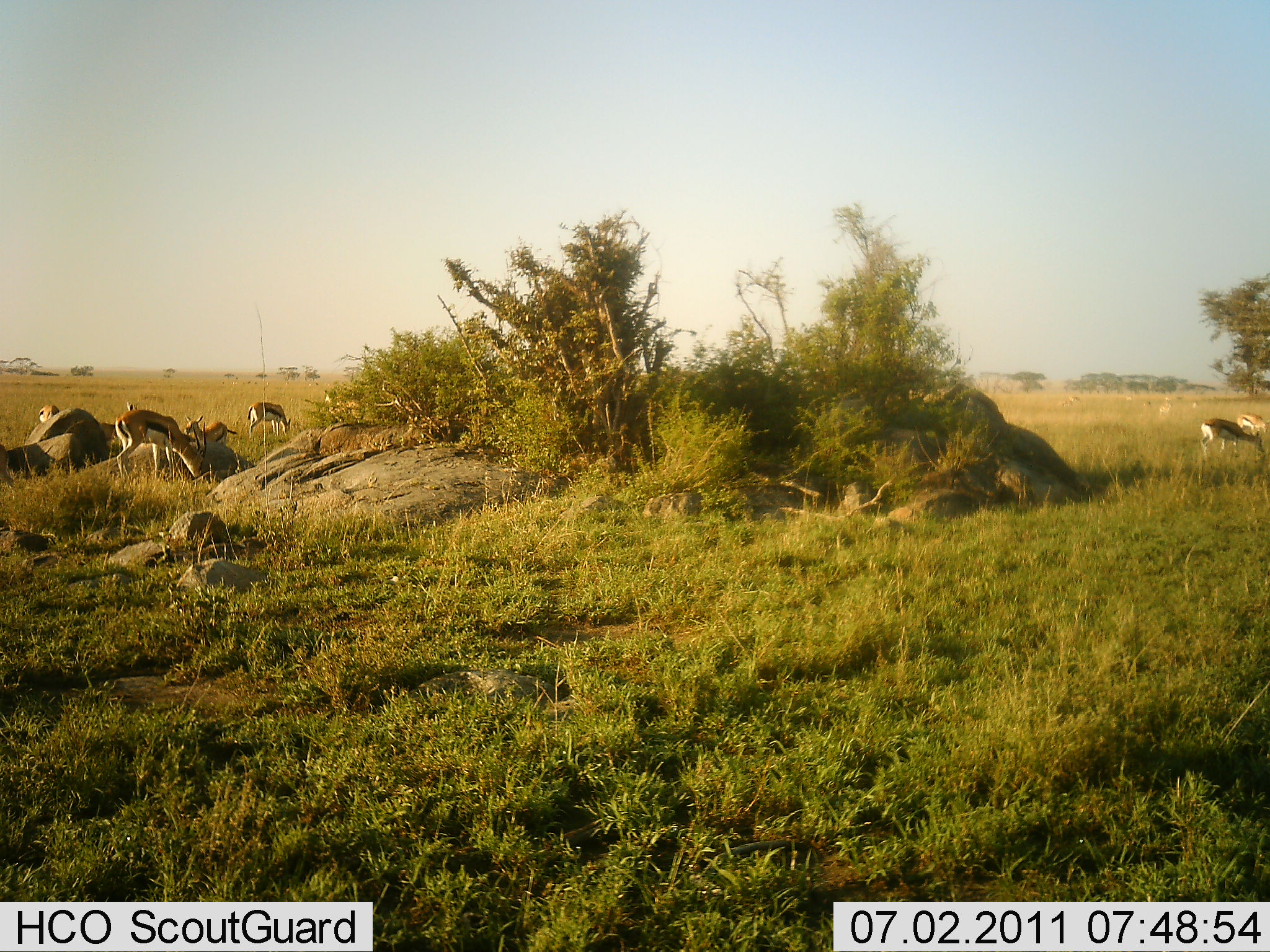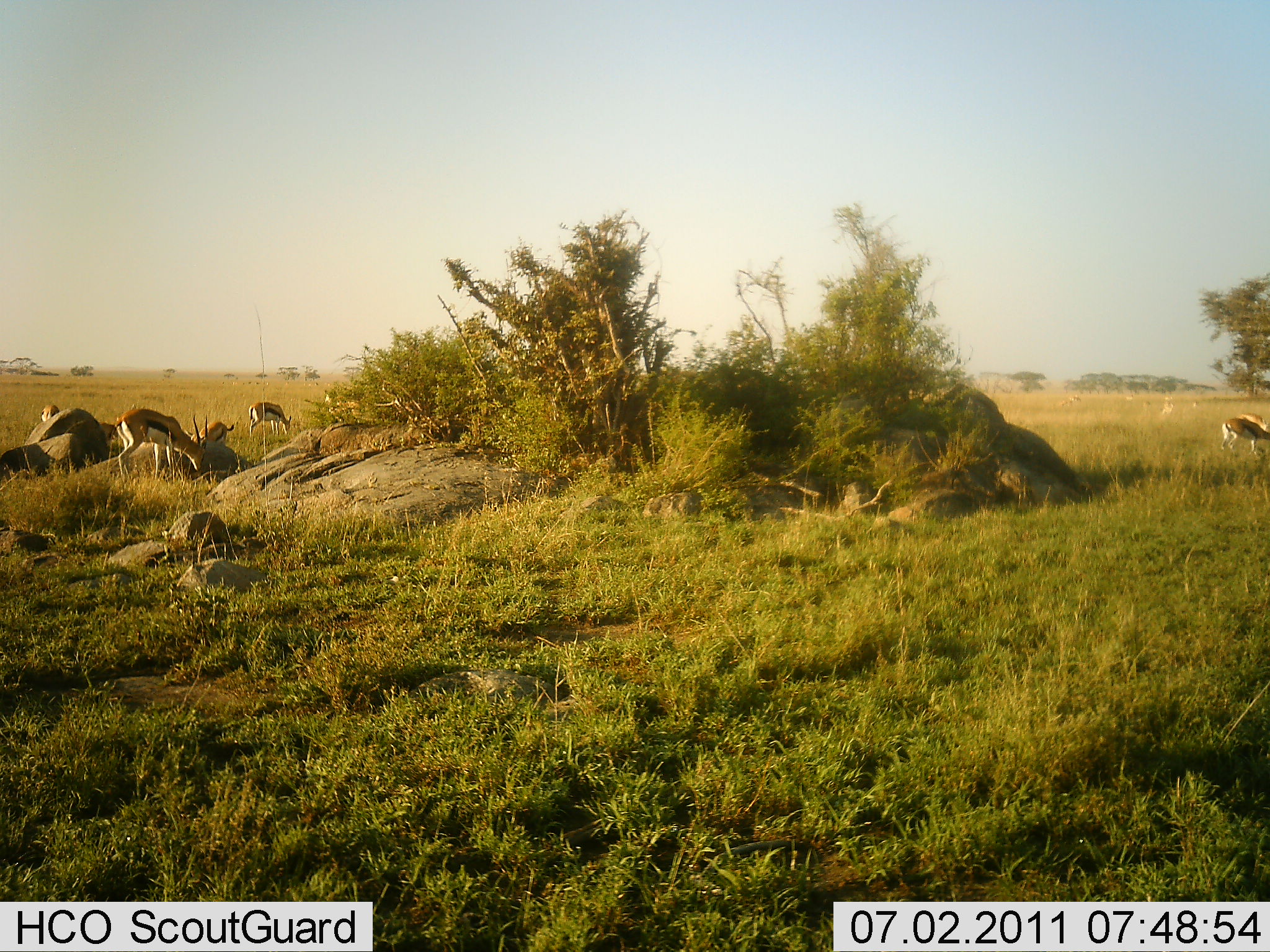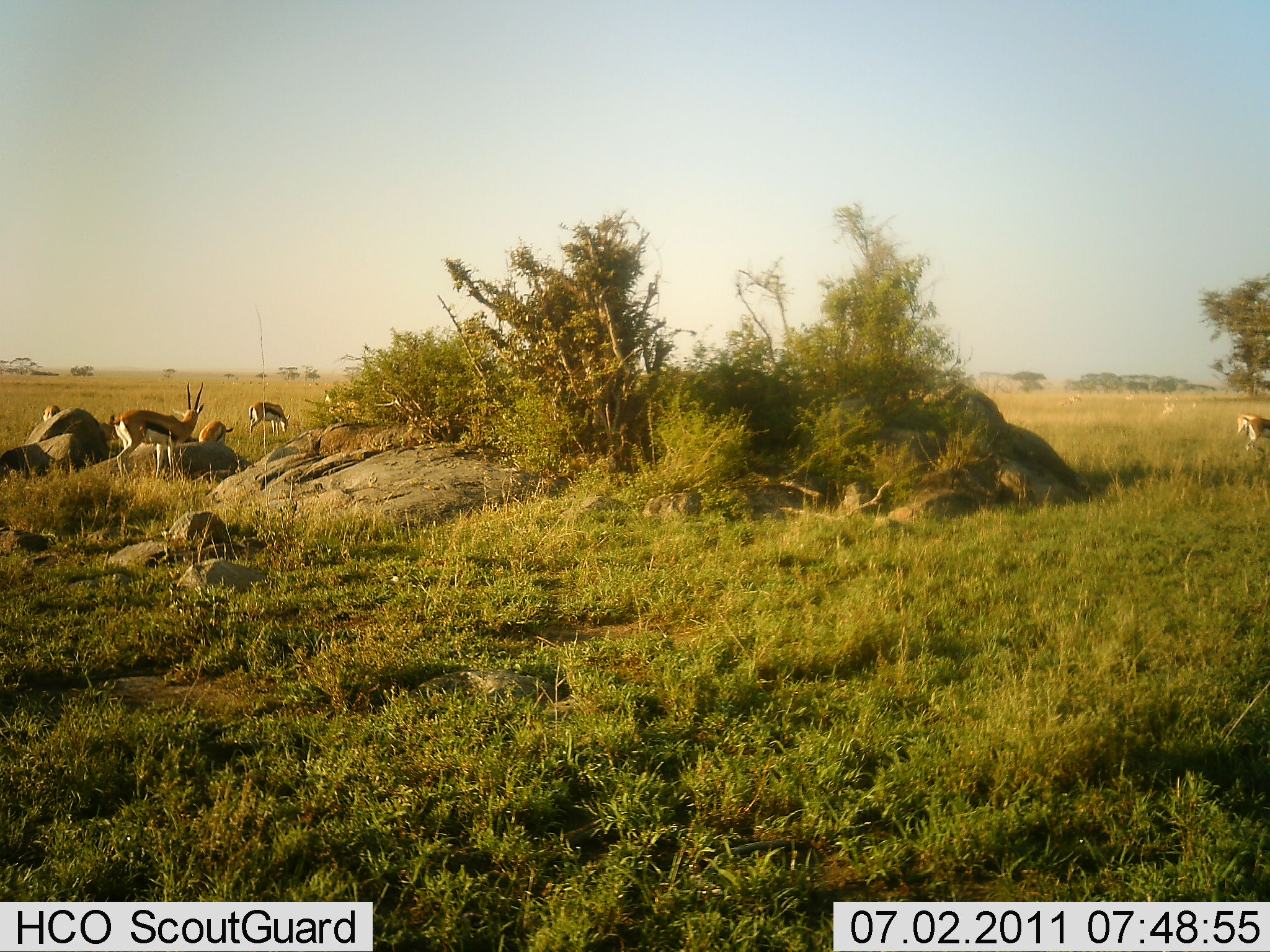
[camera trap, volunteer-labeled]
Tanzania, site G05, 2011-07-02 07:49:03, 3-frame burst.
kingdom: Animalia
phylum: Chordata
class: Mammalia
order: Artiodactyla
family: Bovidae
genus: Eudorcas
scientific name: Eudorcas thomsonii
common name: thomson's gazelle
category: gazellethomsons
Gazellethomsons (thomson's gazelle) (Eudorcas thomsonii), count 7. Behavior (volunteer vote fractions): standing 80%, resting 20%, moving 20%, interacting 10%. Young present (vote fraction): 10%. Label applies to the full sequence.